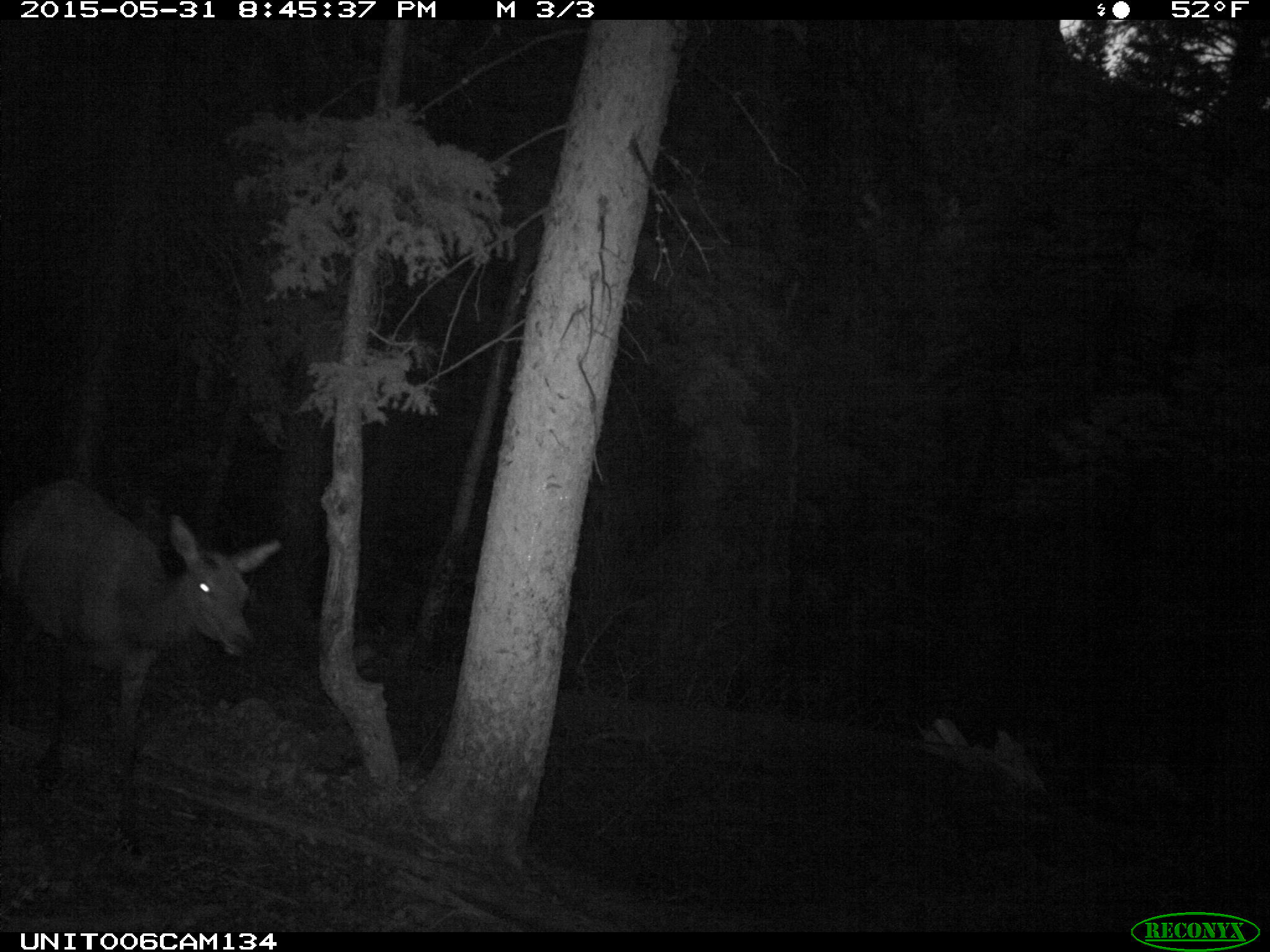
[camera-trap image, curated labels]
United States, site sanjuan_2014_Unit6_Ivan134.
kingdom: Animalia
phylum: Chordata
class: Mammalia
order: Artiodactyla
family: Cervidae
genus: Cervus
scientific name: Cervus elaphus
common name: red deer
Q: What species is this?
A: Cervus elaphus (red deer).